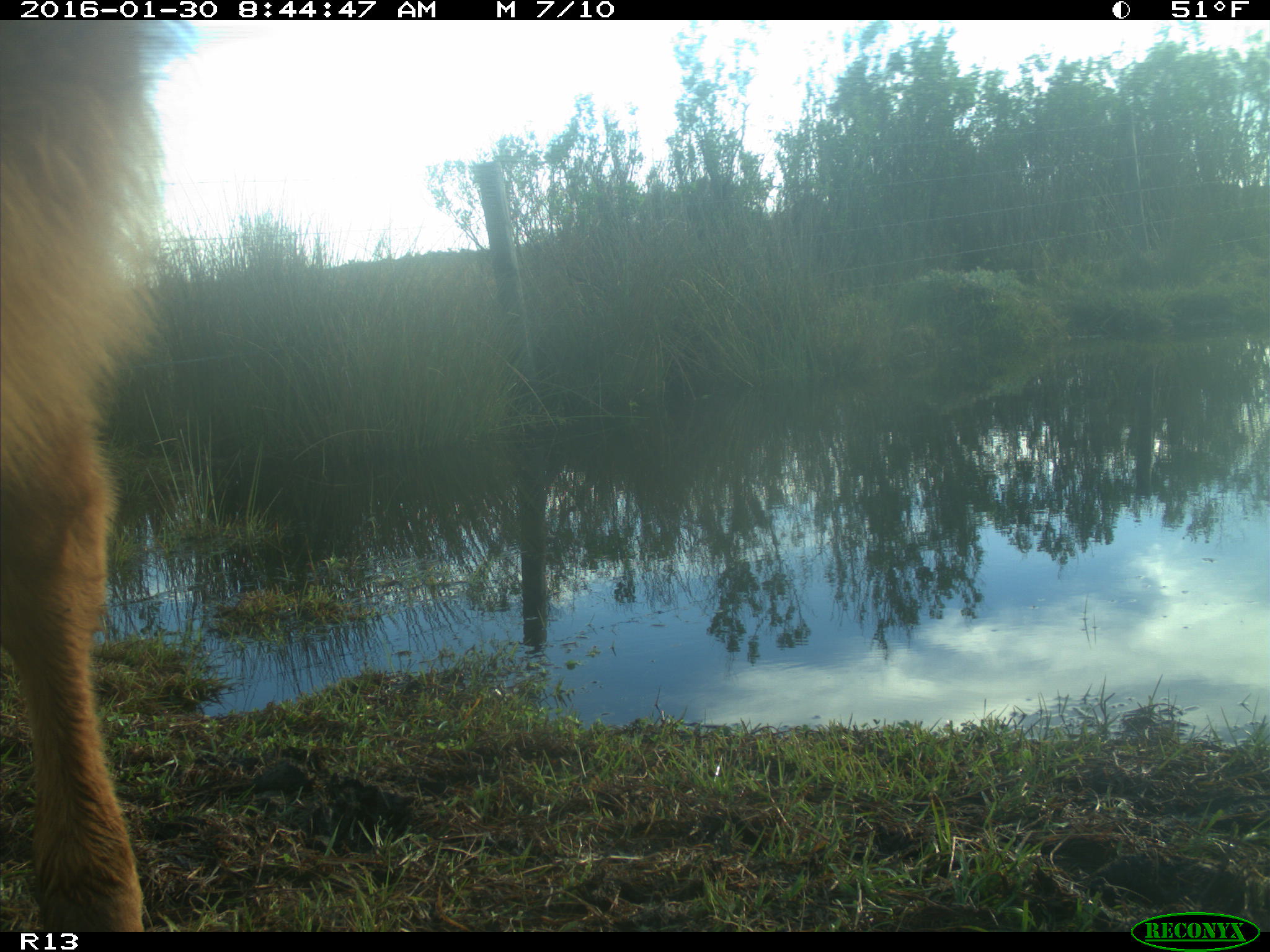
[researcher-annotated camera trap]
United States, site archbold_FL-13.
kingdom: Animalia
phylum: Chordata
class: Mammalia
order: Artiodactyla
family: Bovidae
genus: Bos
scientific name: Bos taurus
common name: domestic cow